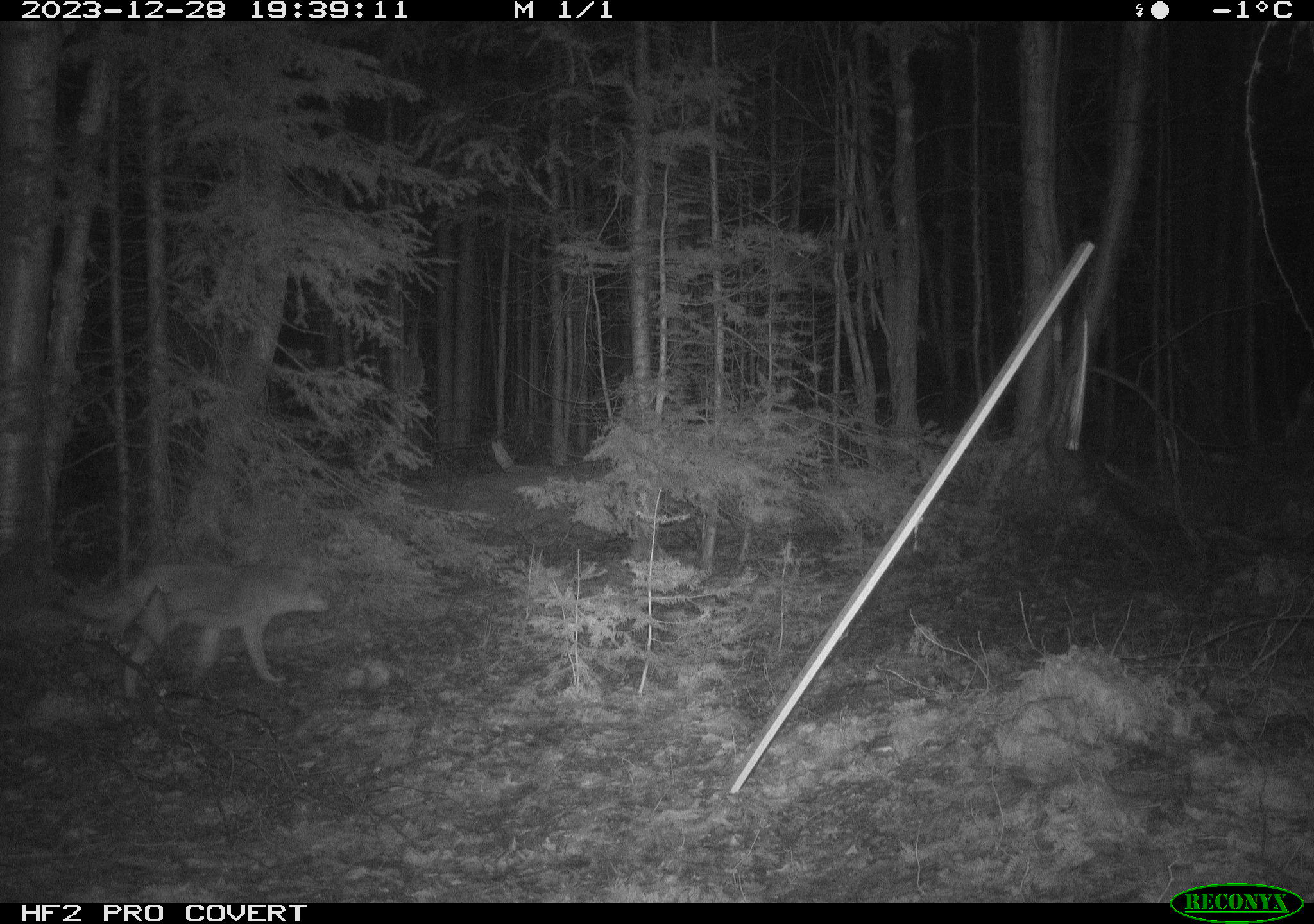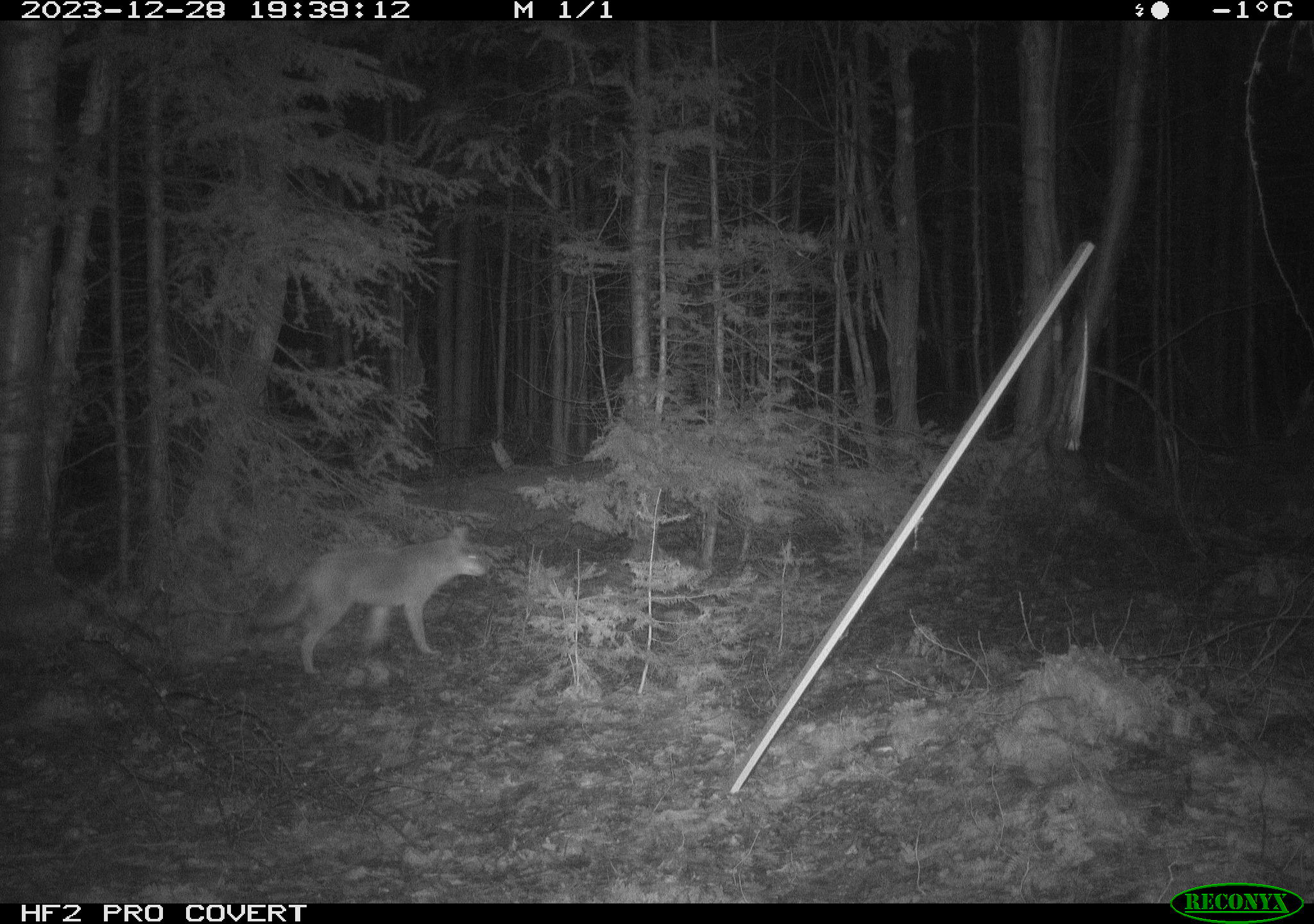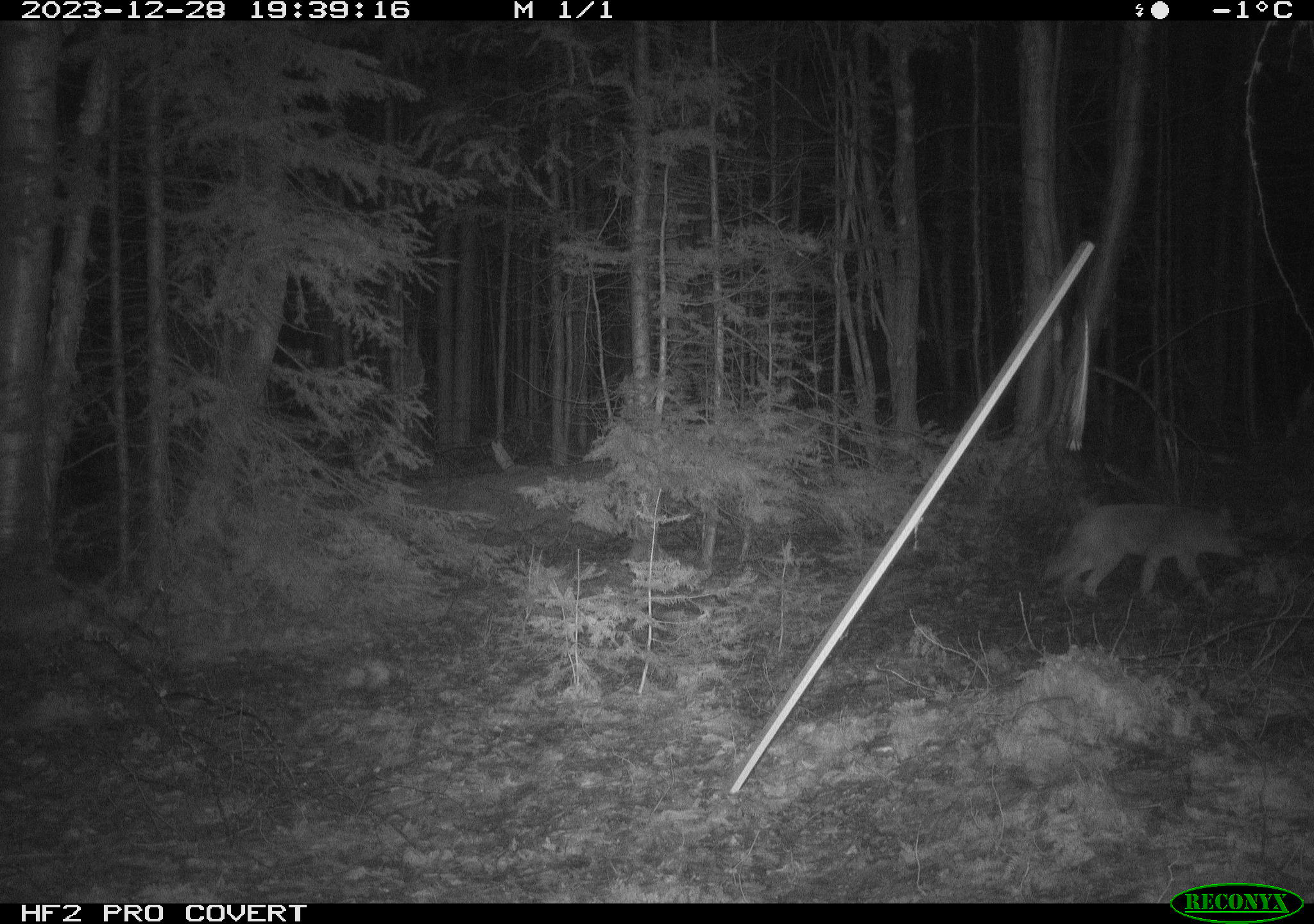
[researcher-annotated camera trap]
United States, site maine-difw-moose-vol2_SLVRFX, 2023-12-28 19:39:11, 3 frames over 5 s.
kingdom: Animalia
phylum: Chordata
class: Mammalia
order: Carnivora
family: Canidae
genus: Canis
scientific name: Canis latrans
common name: coyote